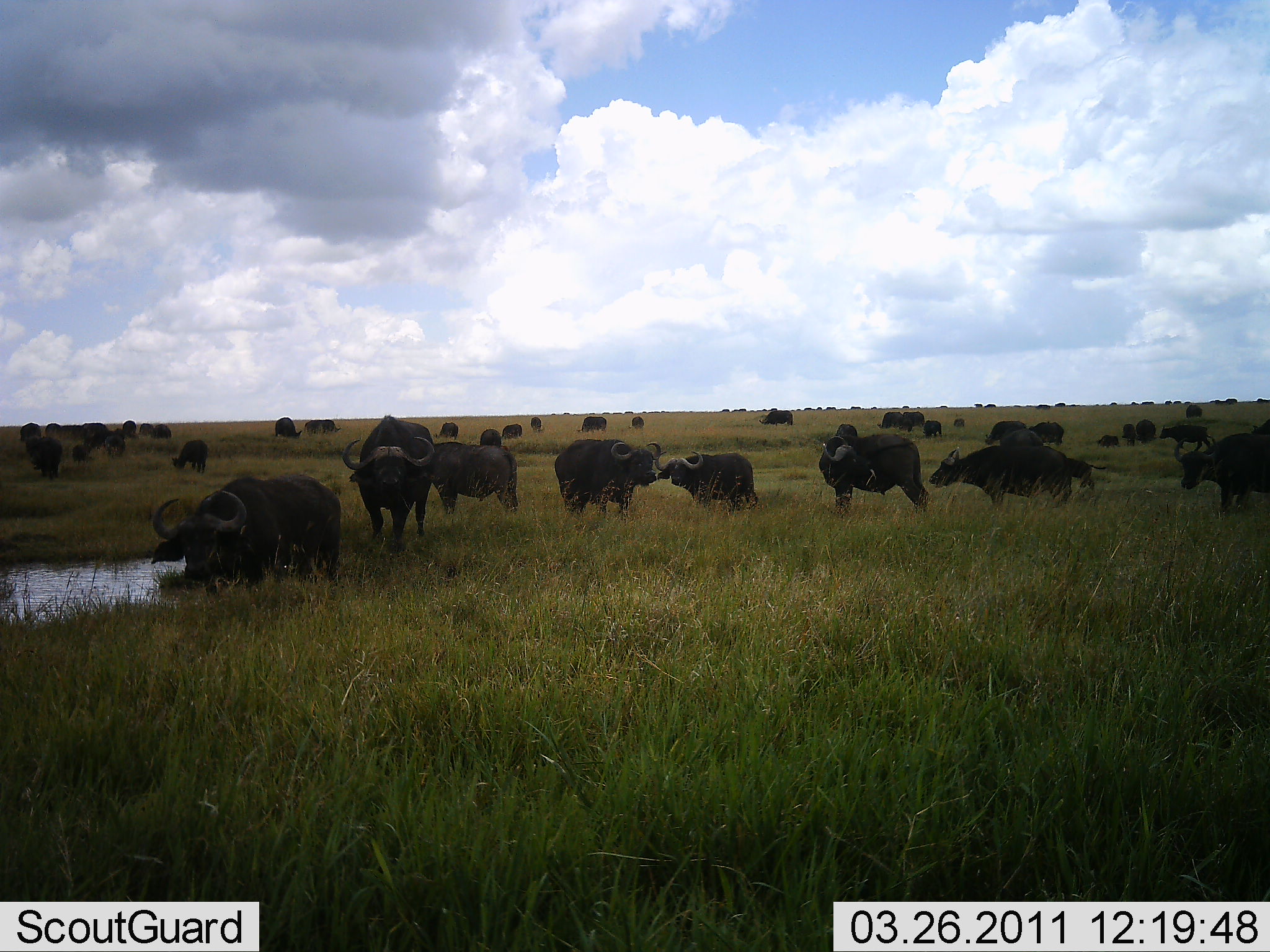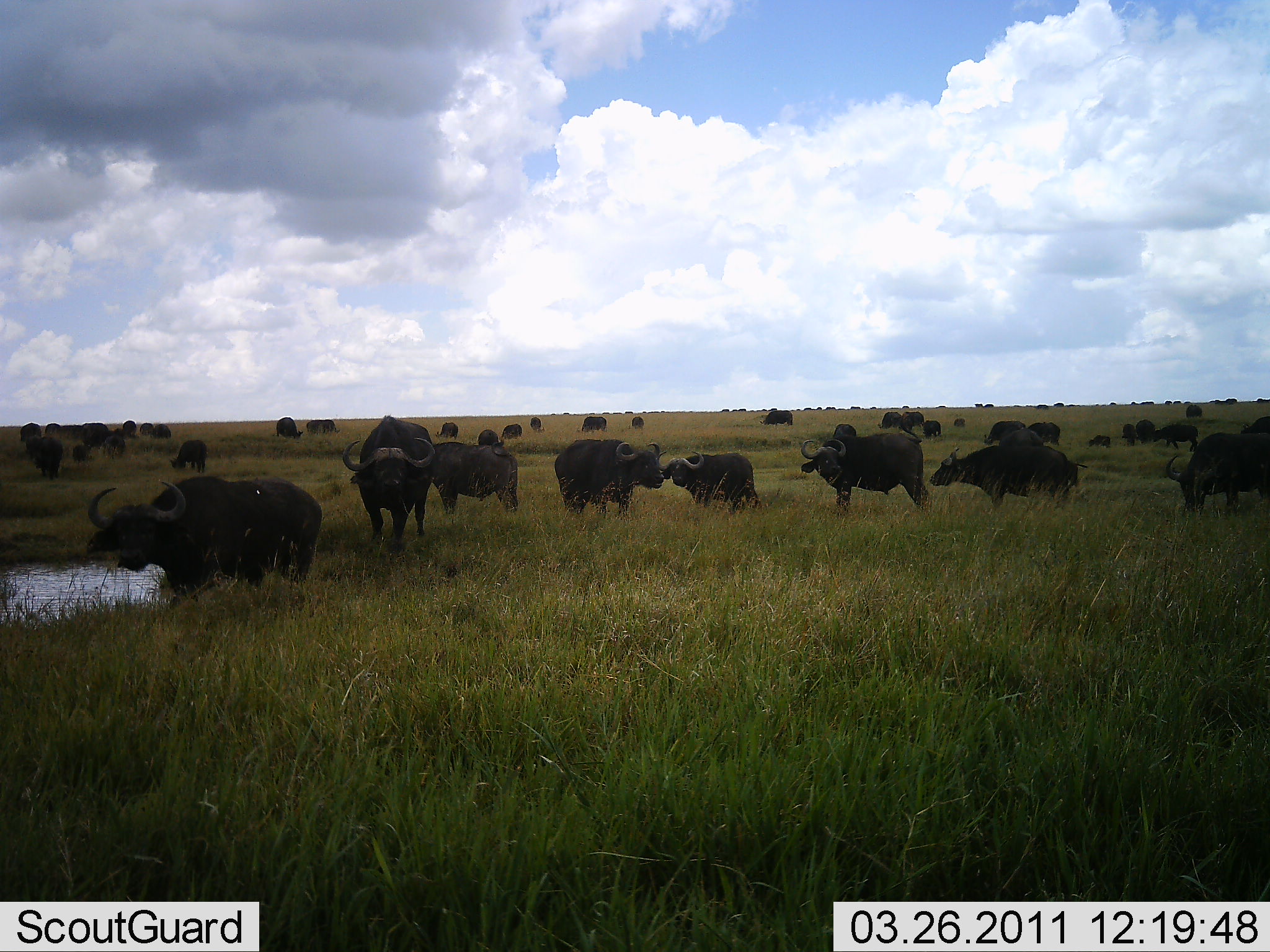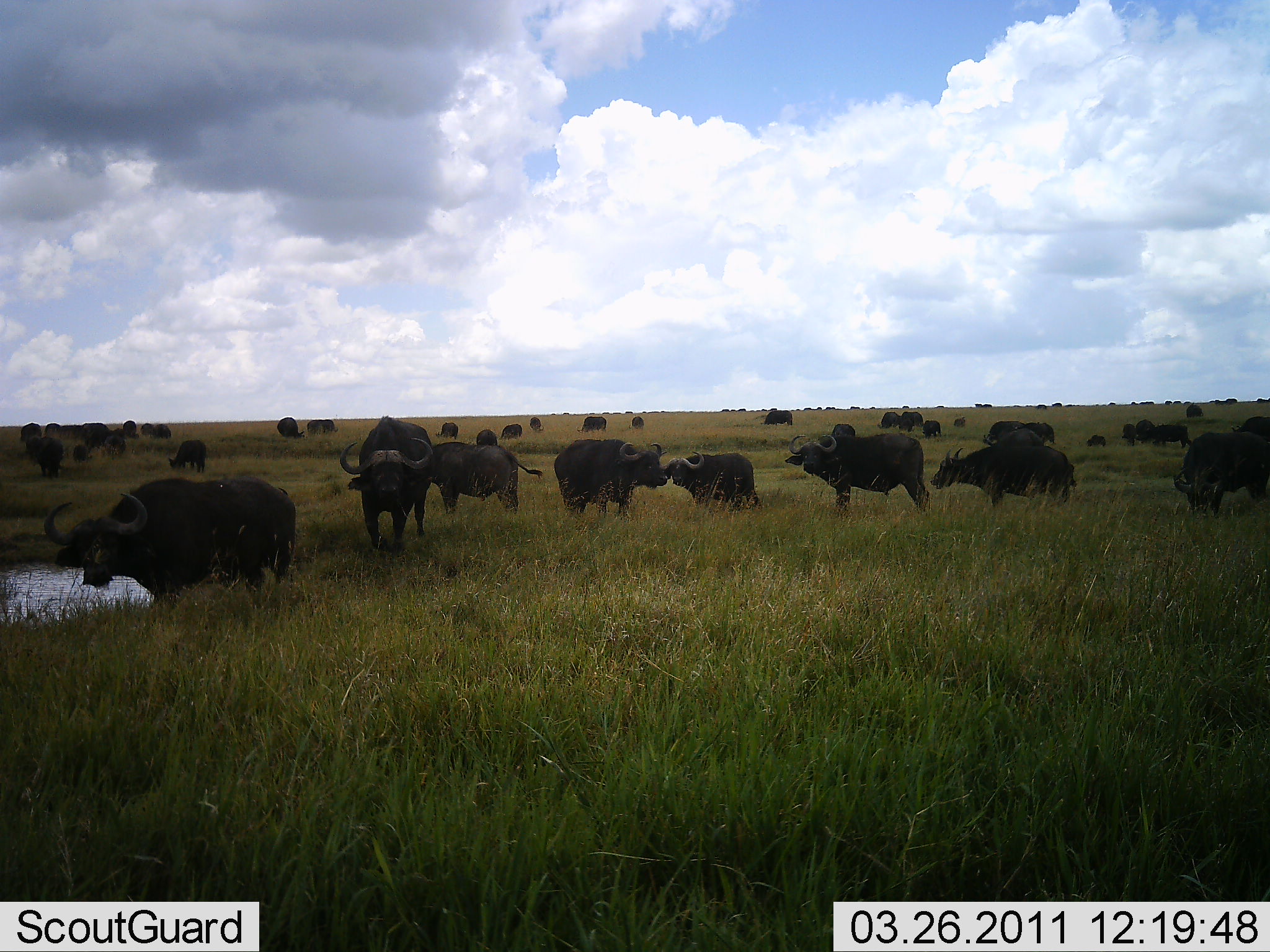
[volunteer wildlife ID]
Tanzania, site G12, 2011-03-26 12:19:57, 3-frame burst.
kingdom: Animalia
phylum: Chordata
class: Mammalia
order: Artiodactyla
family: Bovidae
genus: Syncerus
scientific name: Syncerus caffer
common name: cape buffalo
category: buffalo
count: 11-50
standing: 92%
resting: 31%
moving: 46%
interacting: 23%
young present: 8%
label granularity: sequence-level